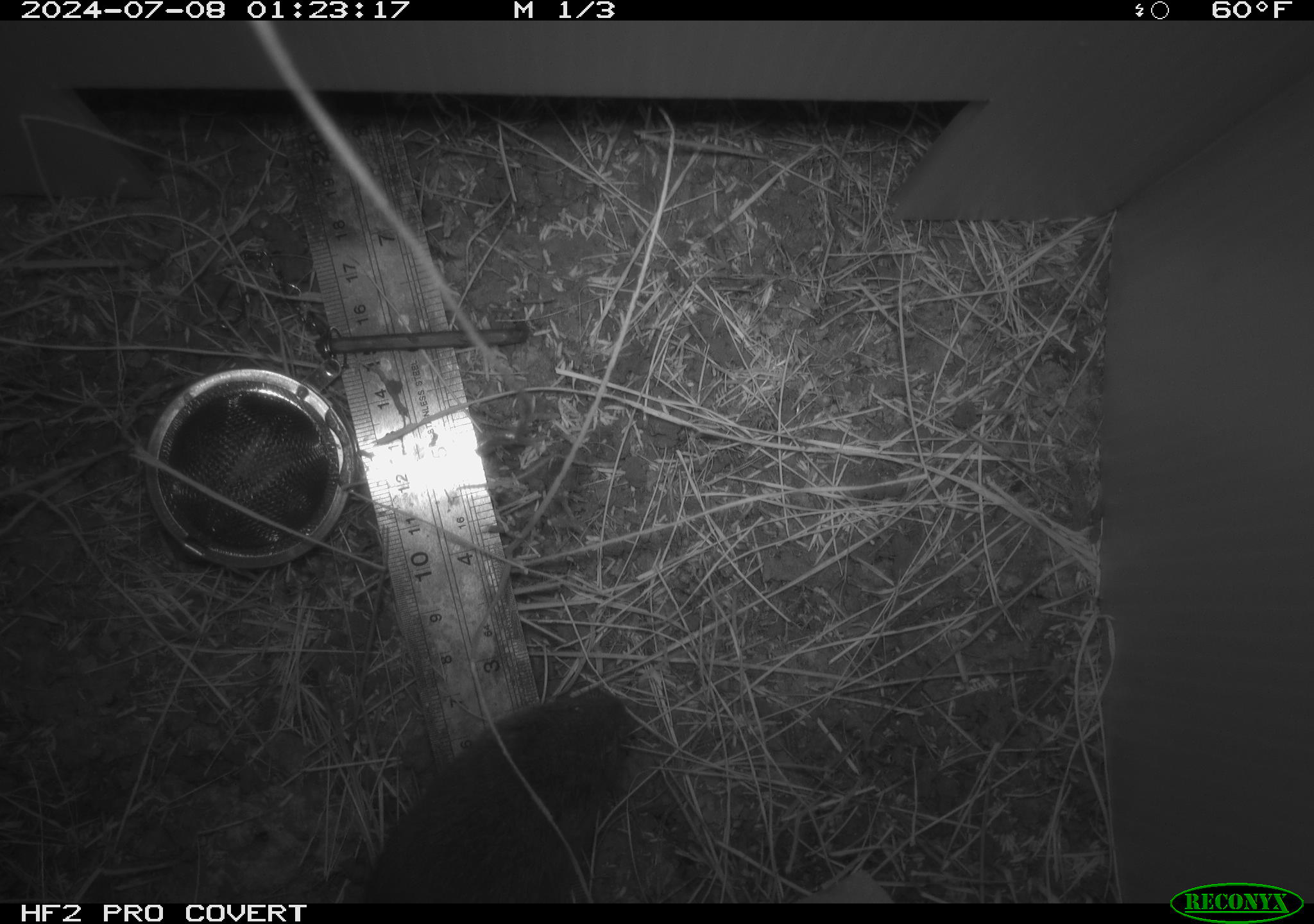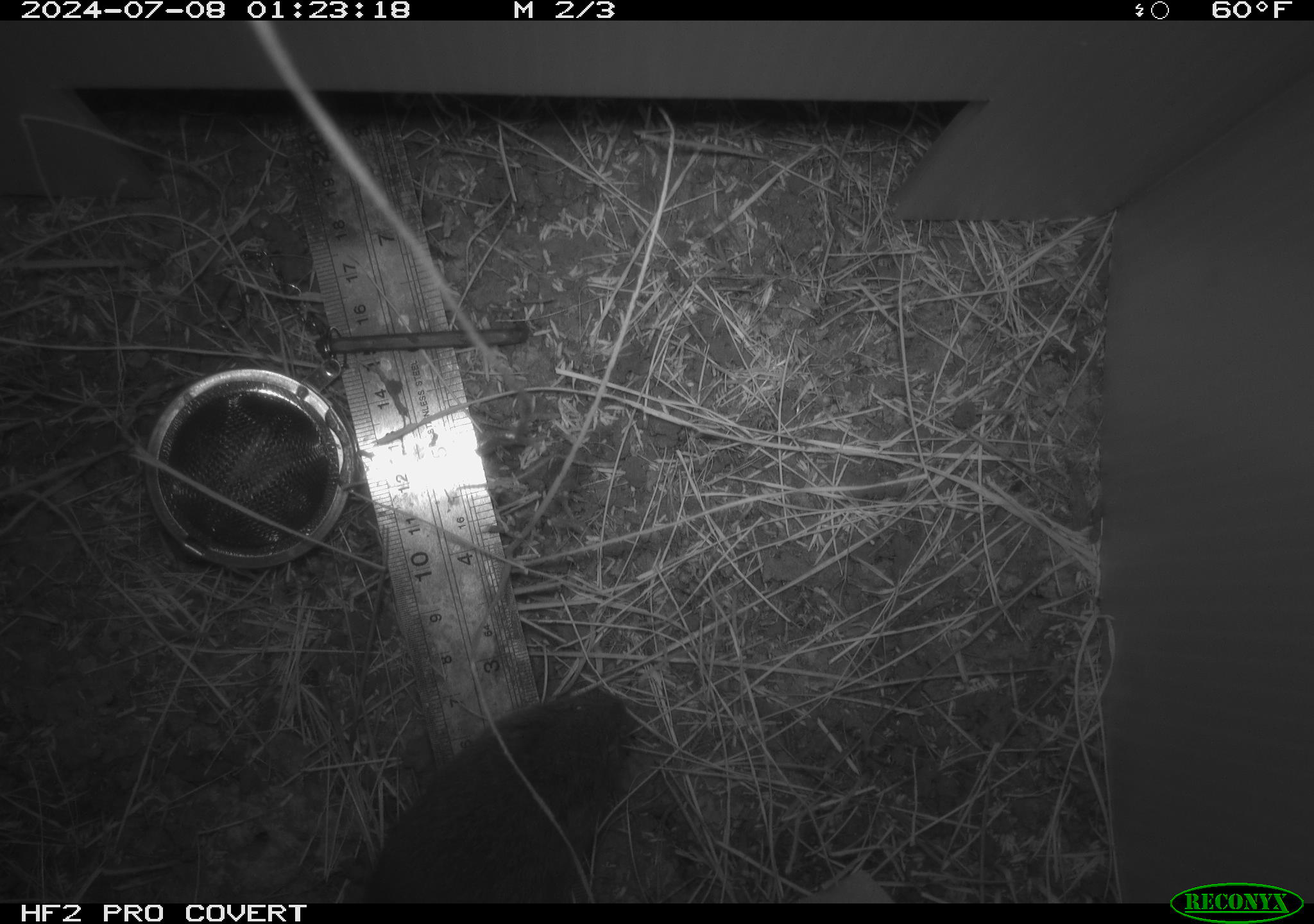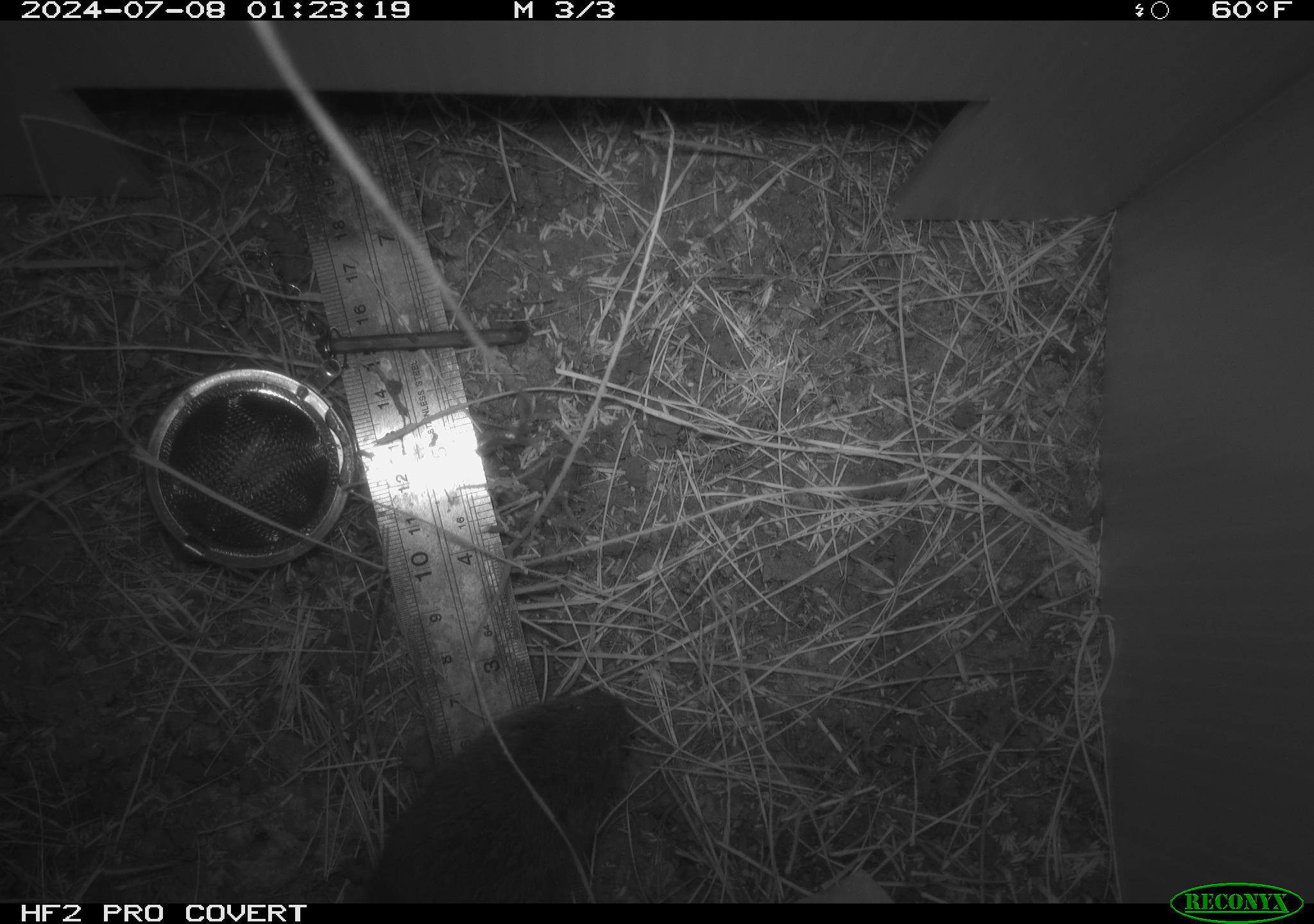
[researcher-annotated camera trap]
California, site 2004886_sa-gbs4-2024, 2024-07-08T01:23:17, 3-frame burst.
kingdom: Animalia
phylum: Chordata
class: Mammalia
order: Rodentia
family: Cricetidae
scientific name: Arvicolinae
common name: voles, lemmings, and muskrats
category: arvicolinae subfamily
Arvicolinae subfamily (voles, lemmings, and muskrats) (Arvicolinae).